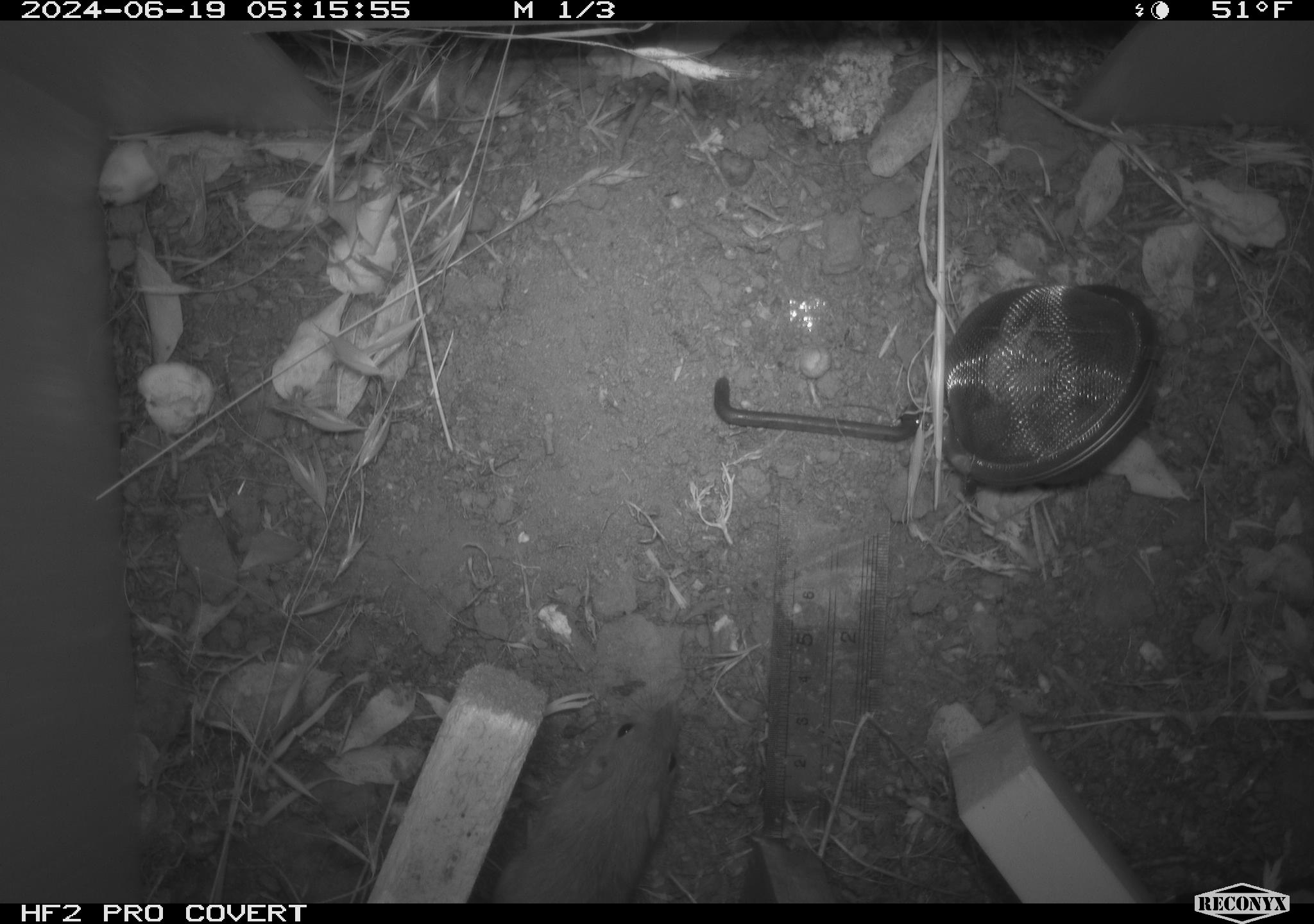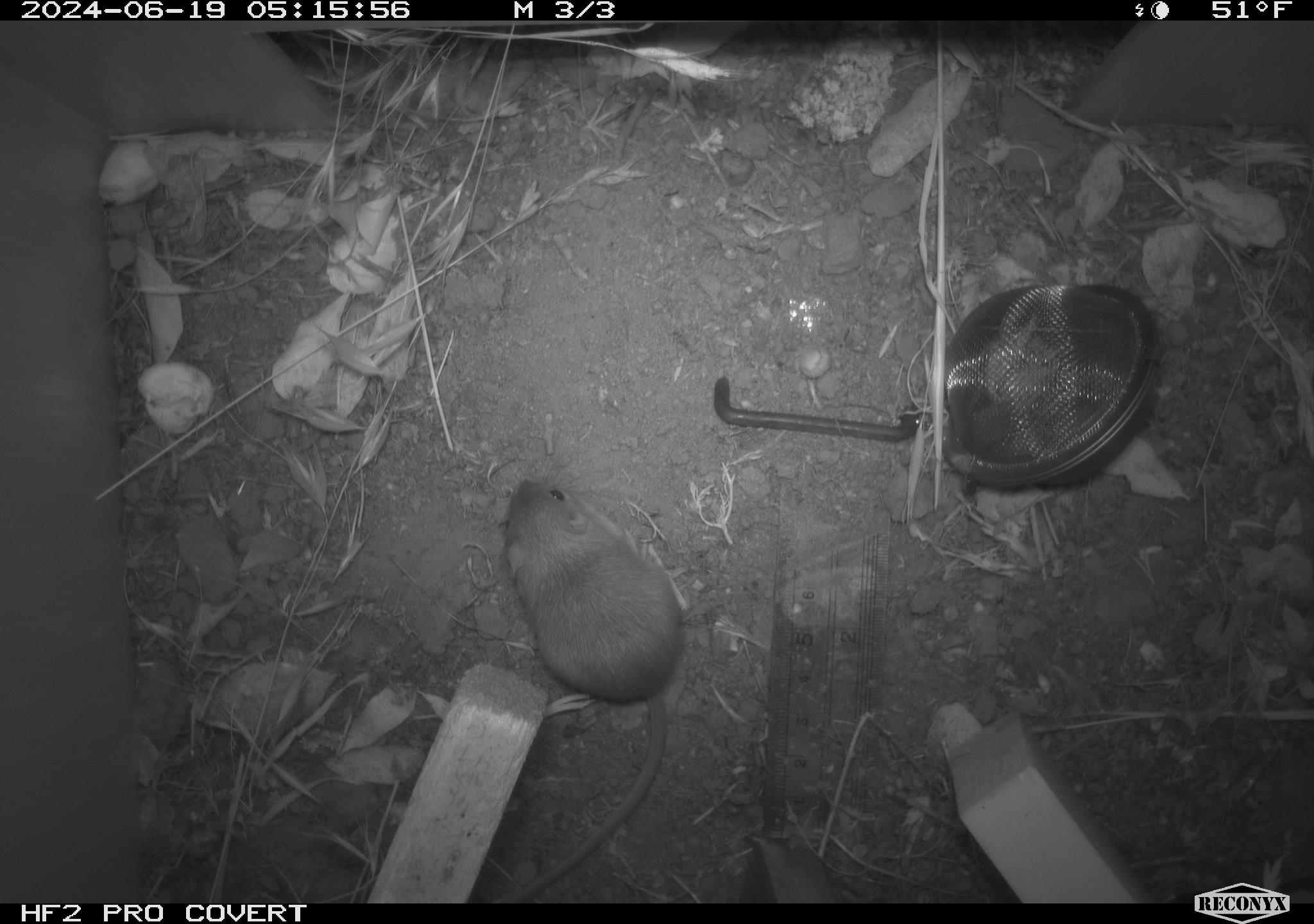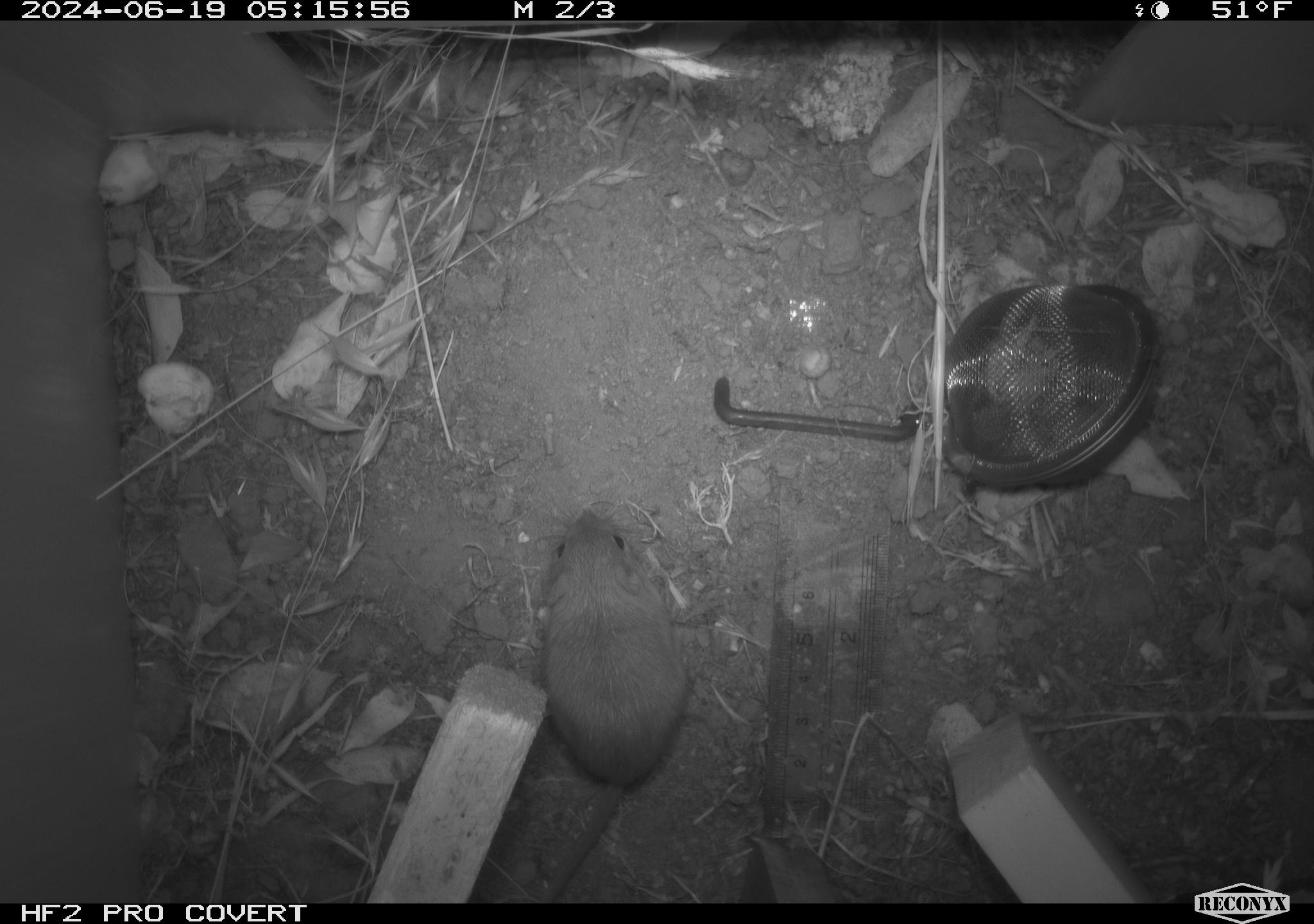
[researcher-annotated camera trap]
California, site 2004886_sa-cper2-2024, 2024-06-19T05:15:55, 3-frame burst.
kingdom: Animalia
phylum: Chordata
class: Mammalia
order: Rodentia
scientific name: Rodentia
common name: rodent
Rodent (Rodentia).